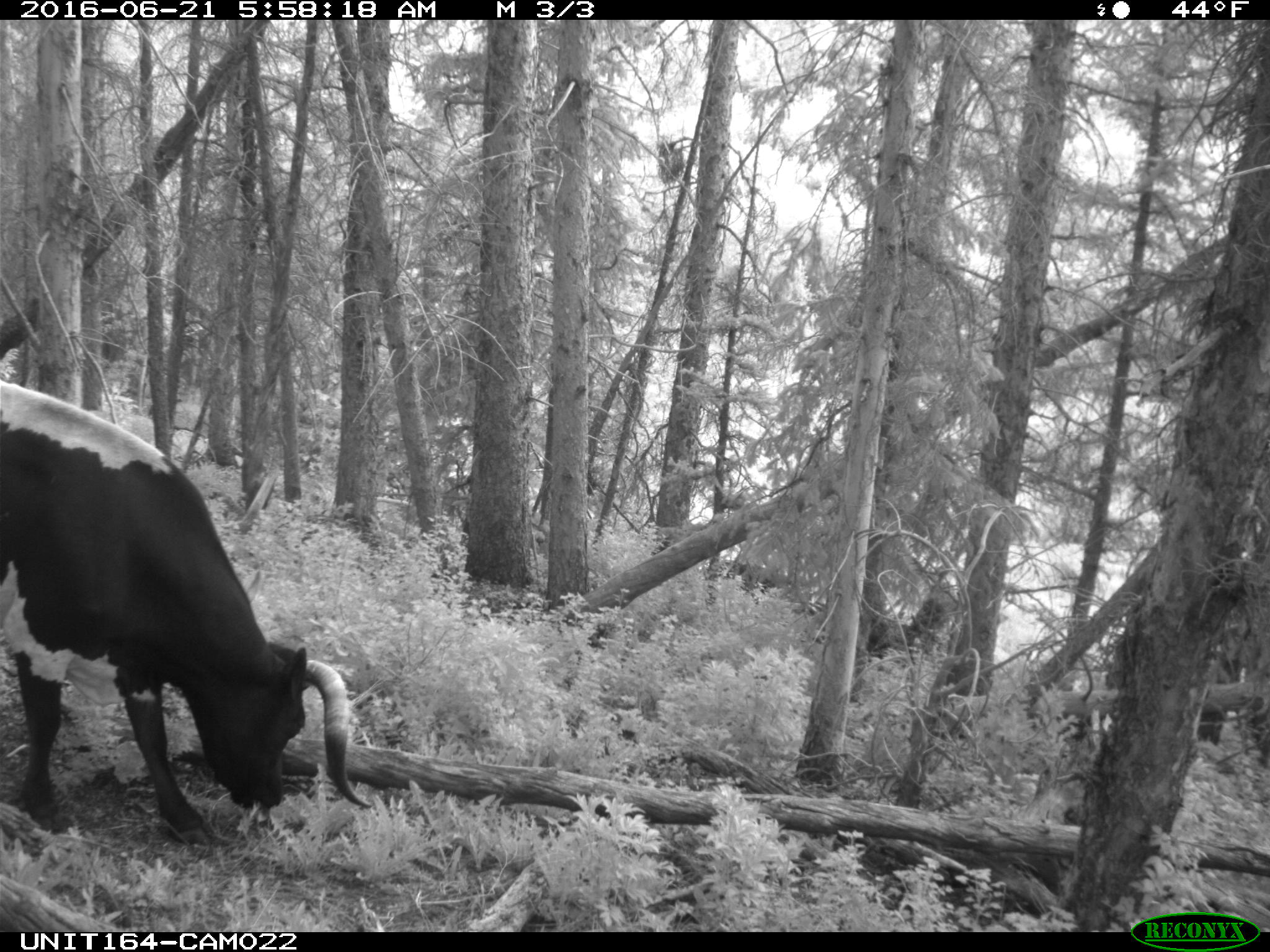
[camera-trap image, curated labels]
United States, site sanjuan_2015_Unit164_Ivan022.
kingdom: Animalia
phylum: Chordata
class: Mammalia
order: Artiodactyla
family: Bovidae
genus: Bos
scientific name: Bos taurus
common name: domestic cow